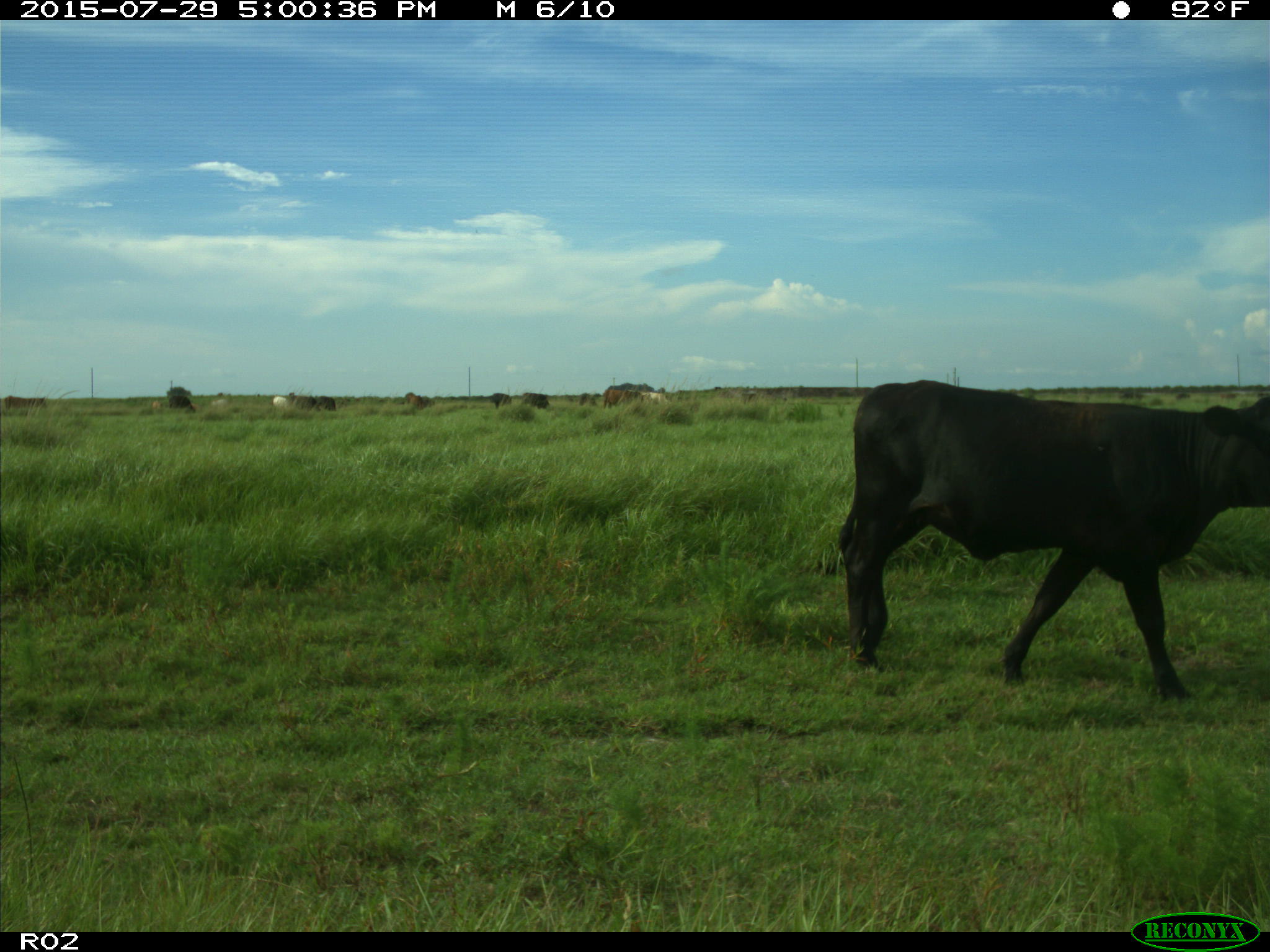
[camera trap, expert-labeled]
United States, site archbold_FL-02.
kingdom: Animalia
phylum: Chordata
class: Mammalia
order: Artiodactyla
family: Bovidae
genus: Bos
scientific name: Bos taurus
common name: domestic cow